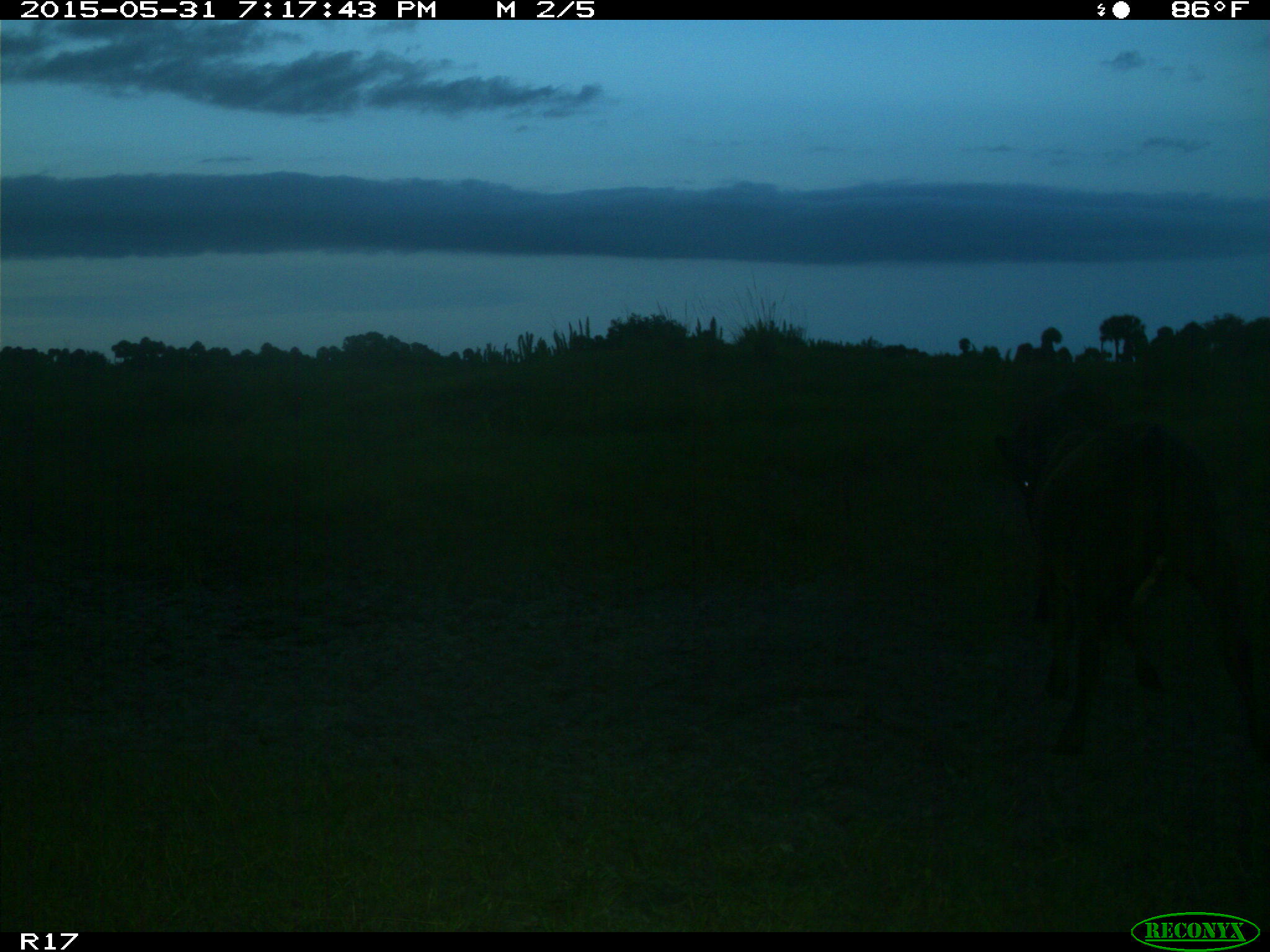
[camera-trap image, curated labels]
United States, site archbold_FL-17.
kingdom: Animalia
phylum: Chordata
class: Mammalia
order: Artiodactyla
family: Bovidae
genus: Bos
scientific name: Bos taurus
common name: domestic cow